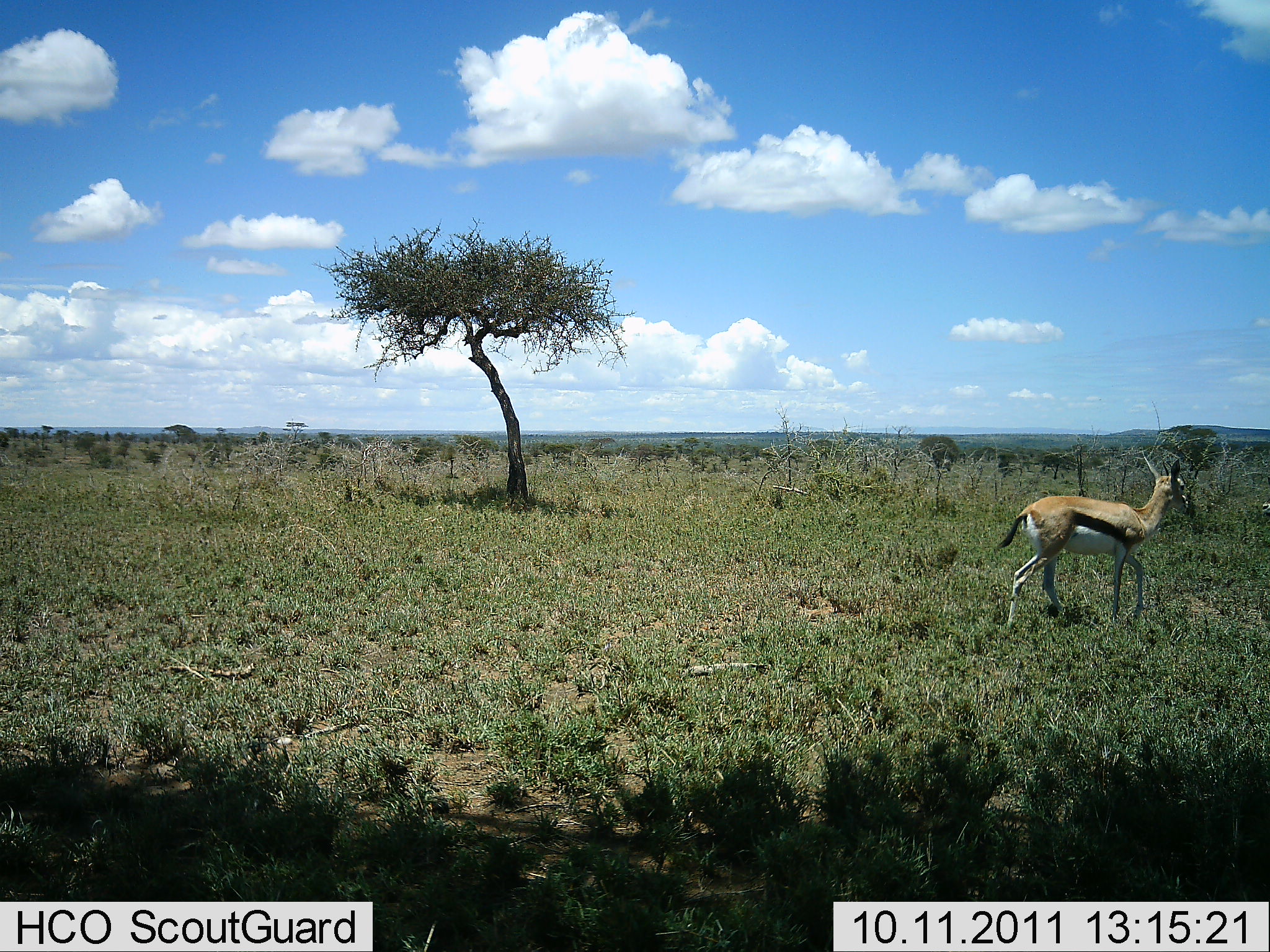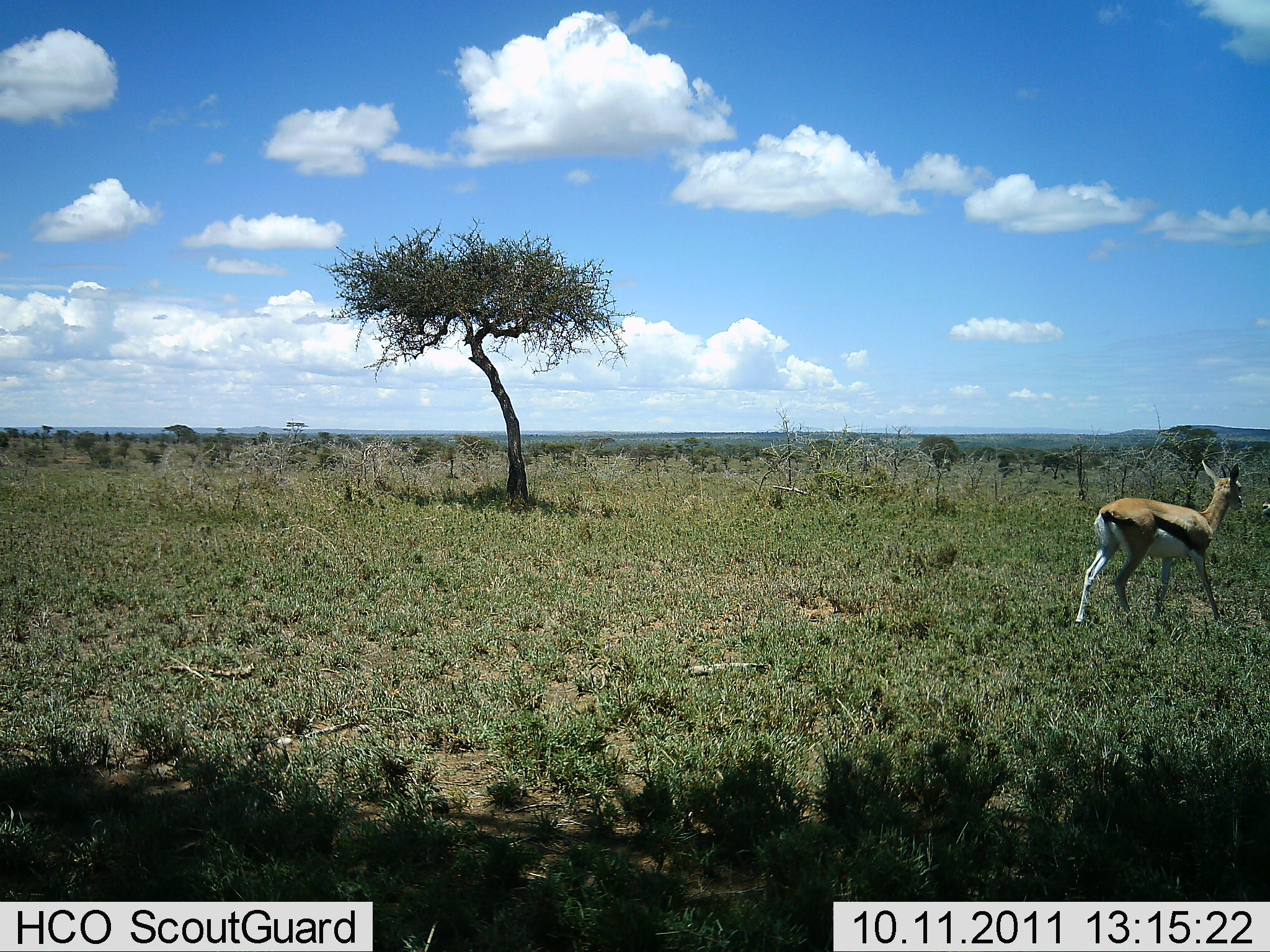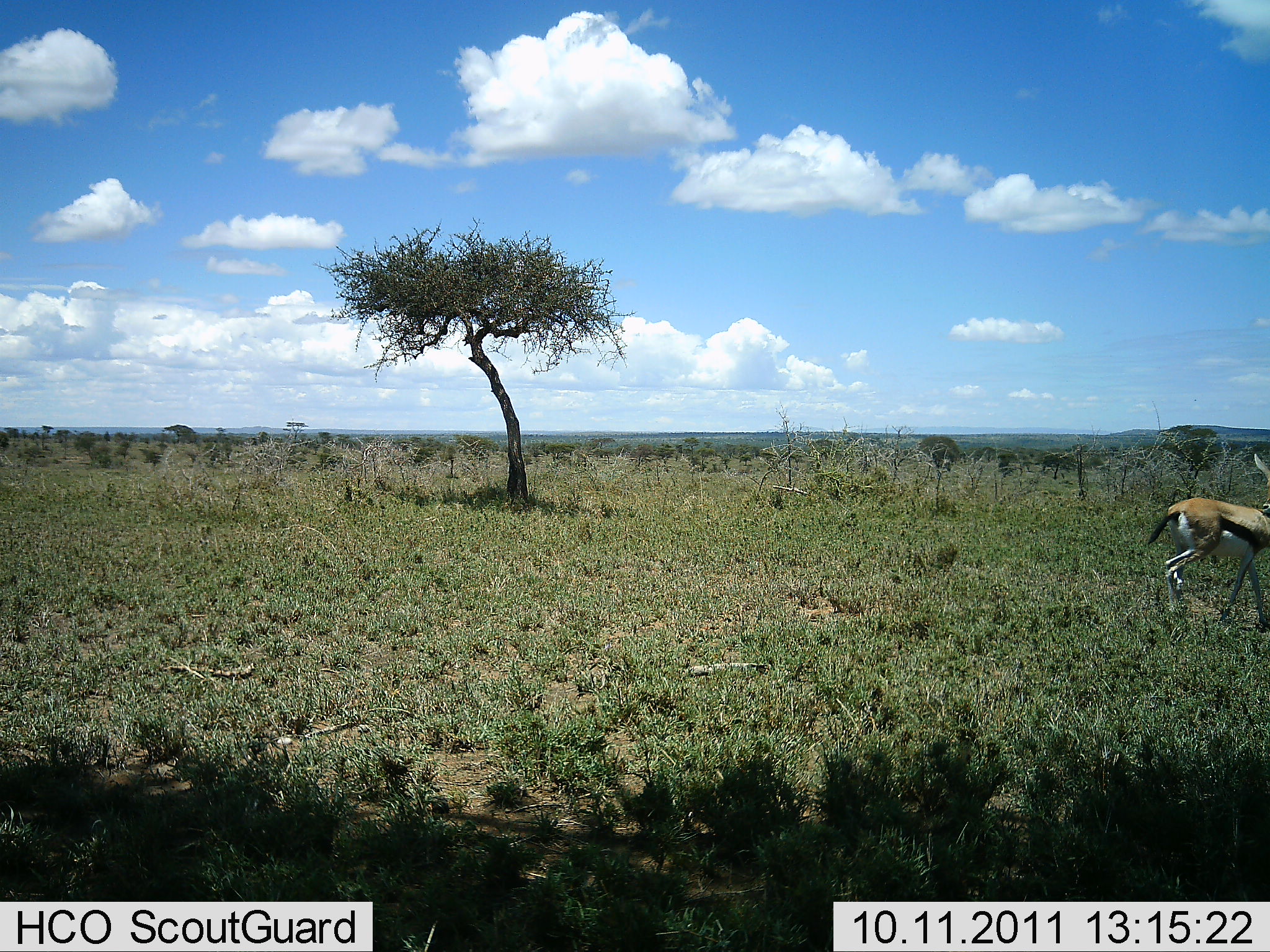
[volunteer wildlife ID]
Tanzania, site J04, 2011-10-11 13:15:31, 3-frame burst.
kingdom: Animalia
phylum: Chordata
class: Mammalia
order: Artiodactyla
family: Bovidae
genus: Eudorcas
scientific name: Eudorcas thomsonii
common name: thomson's gazelle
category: gazellethomsons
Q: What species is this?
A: Gazellethomsons (thomson's gazelle) (Eudorcas thomsonii).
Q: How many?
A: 1.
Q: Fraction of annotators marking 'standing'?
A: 8%.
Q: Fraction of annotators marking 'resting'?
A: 0%.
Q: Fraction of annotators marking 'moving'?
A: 92%.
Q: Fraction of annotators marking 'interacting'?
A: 0%.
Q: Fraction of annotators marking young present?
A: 0%.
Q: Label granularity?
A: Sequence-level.